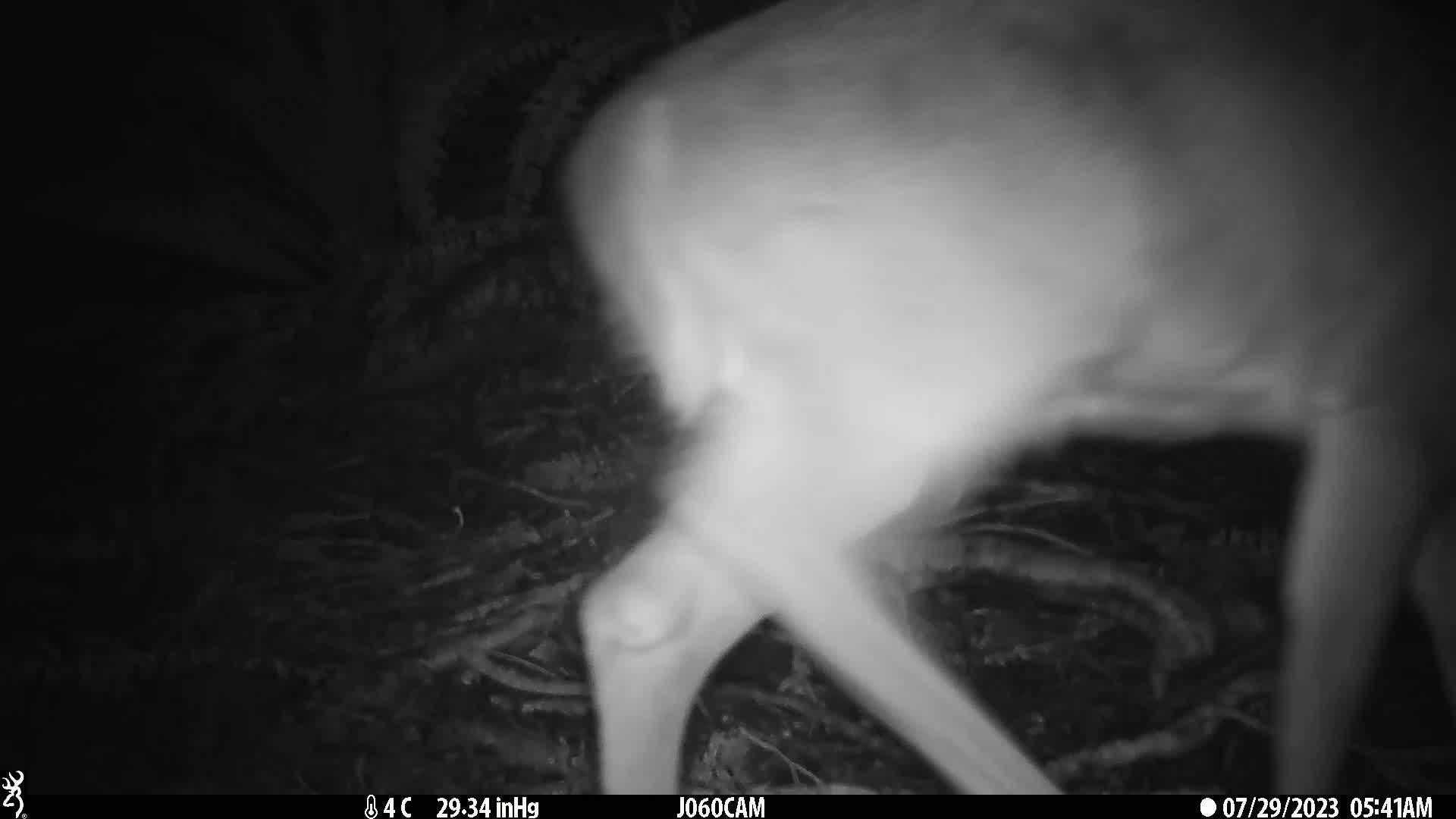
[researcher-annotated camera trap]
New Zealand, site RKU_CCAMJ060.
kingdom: Animalia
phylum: Chordata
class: Mammalia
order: Artiodactyla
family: Cervidae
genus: Odocoileus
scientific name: Odocoileus virginianus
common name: white-tailed deer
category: white tailed deer